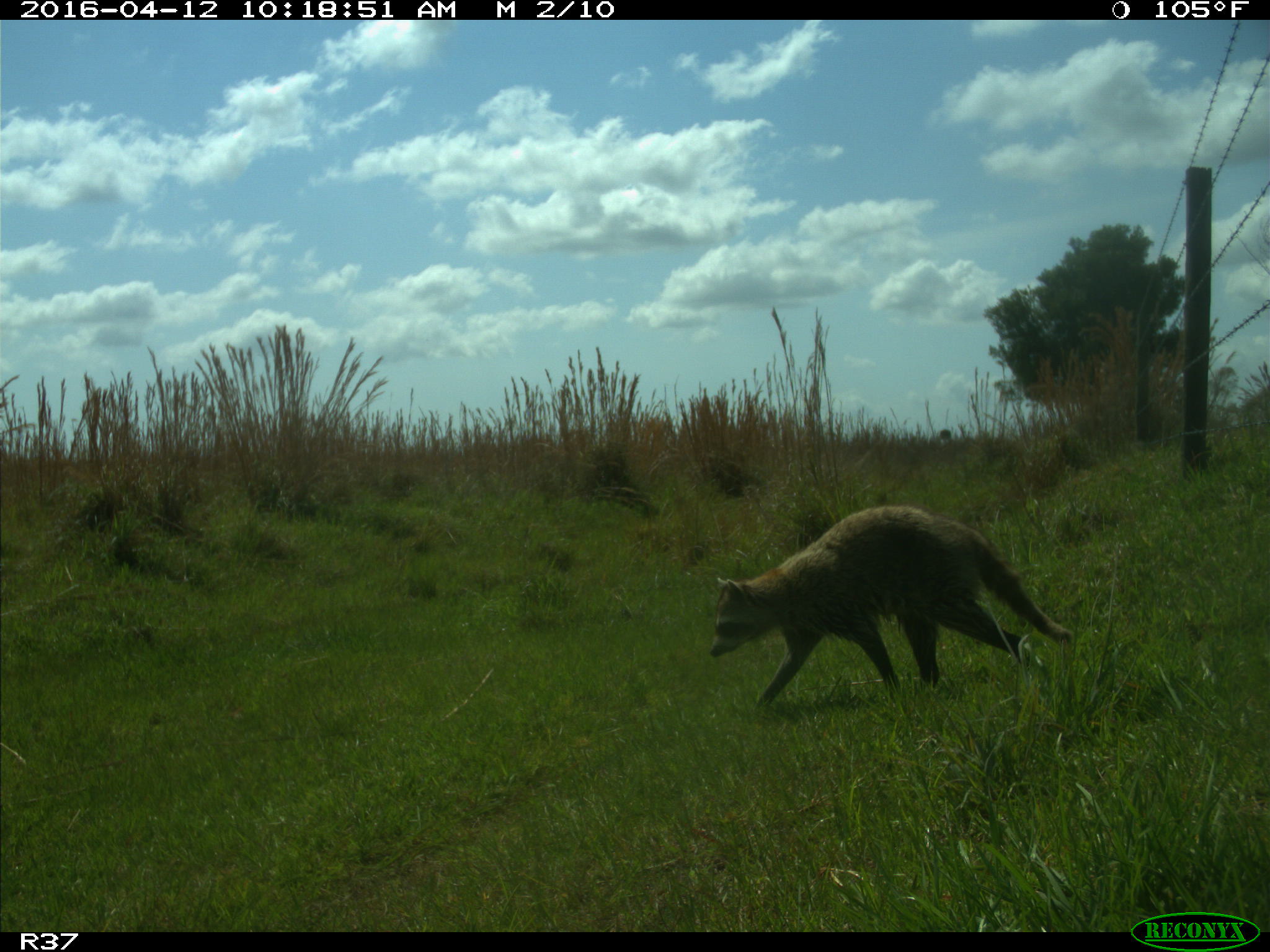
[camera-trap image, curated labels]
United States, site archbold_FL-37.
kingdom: Animalia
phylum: Chordata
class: Mammalia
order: Carnivora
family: Procyonidae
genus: Procyon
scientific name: Procyon lotor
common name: common raccoon